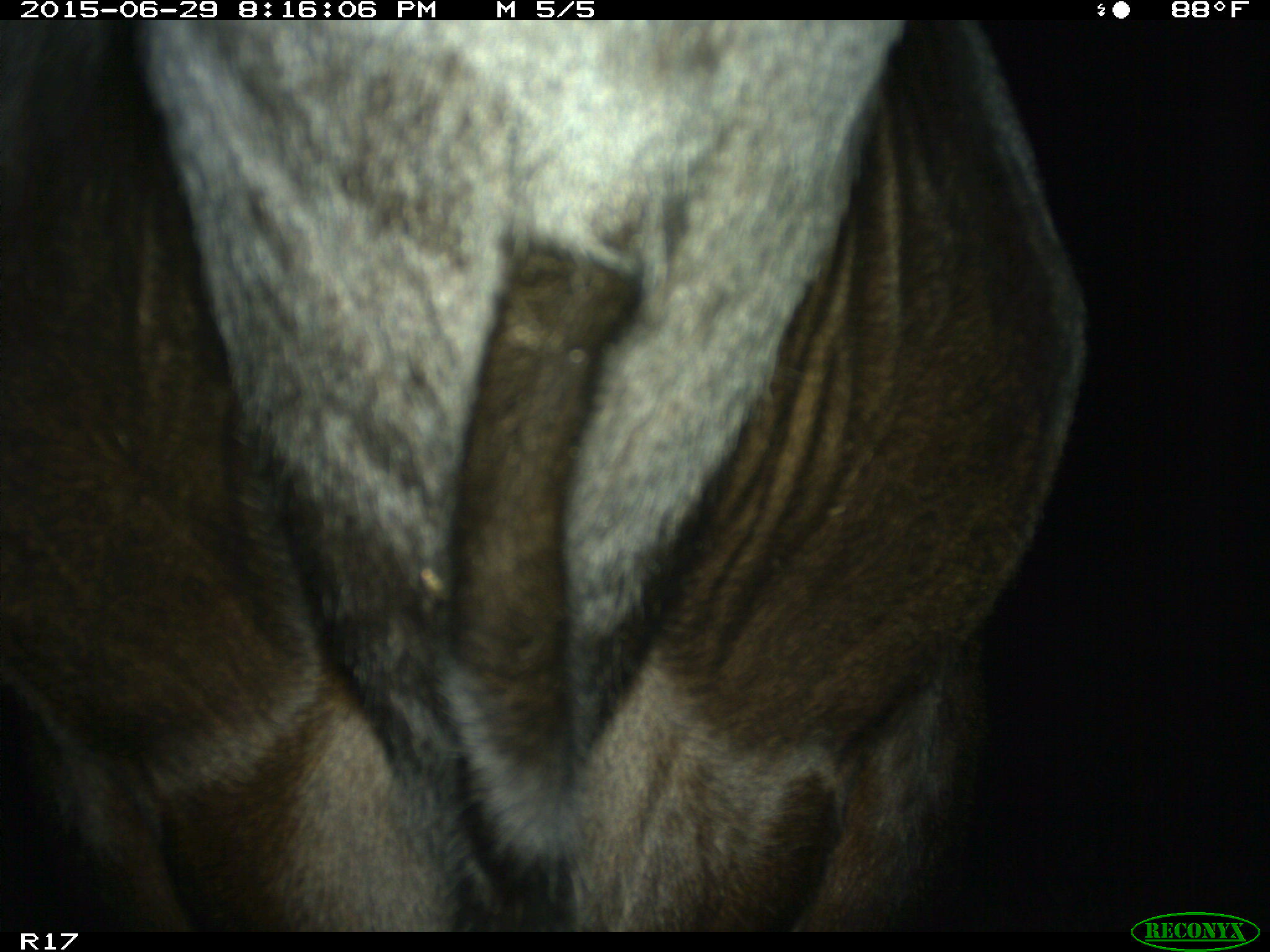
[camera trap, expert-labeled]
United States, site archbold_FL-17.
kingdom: Animalia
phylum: Chordata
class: Mammalia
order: Artiodactyla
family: Bovidae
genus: Bos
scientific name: Bos taurus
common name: domestic cow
Bos taurus (domestic cow).